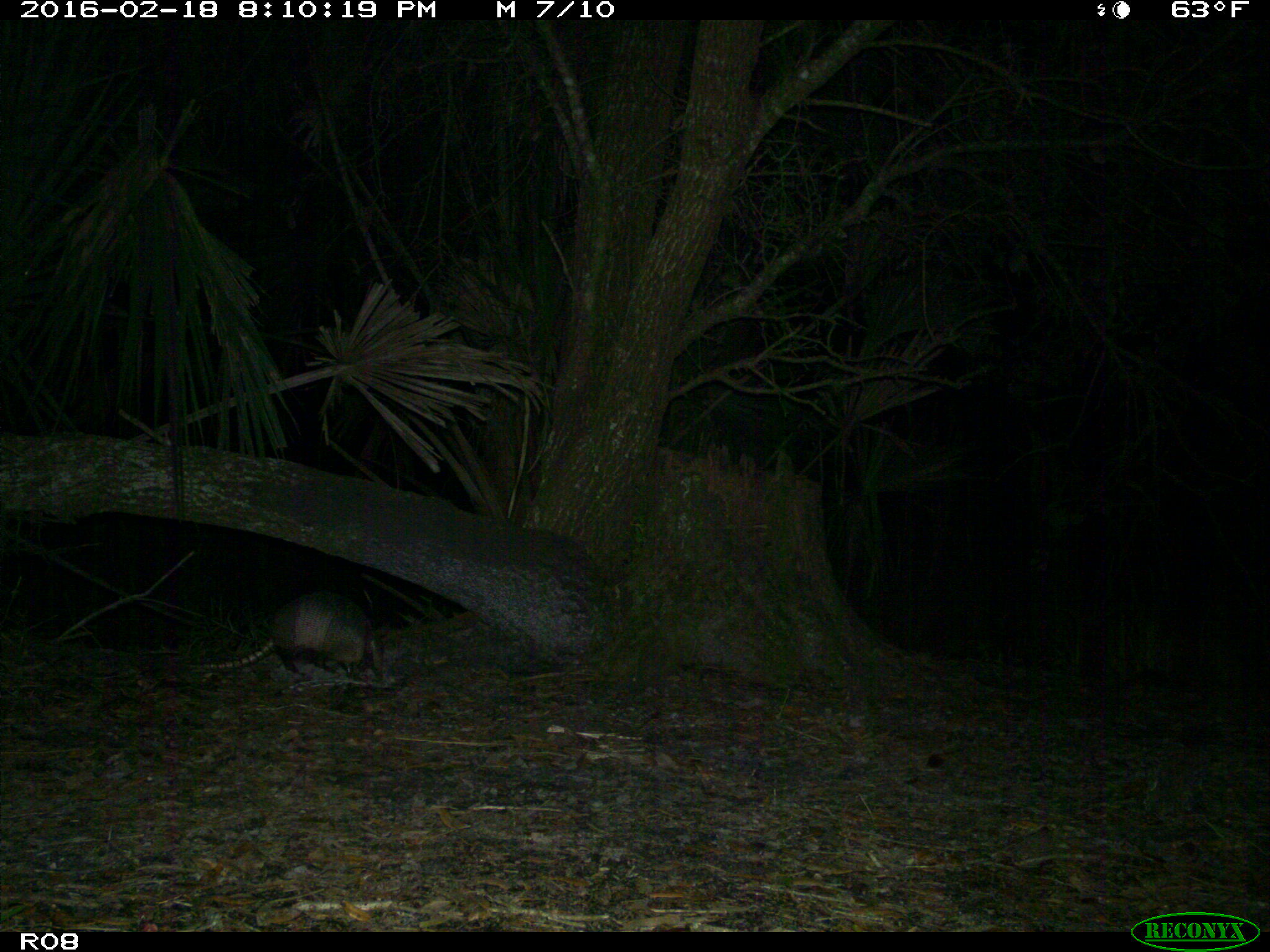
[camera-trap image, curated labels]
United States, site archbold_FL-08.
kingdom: Animalia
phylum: Chordata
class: Mammalia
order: Cingulata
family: Dasypodidae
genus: Dasypus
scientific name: Dasypus novemcinctus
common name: nine-banded armadillo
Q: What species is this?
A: Dasypus novemcinctus (nine-banded armadillo).